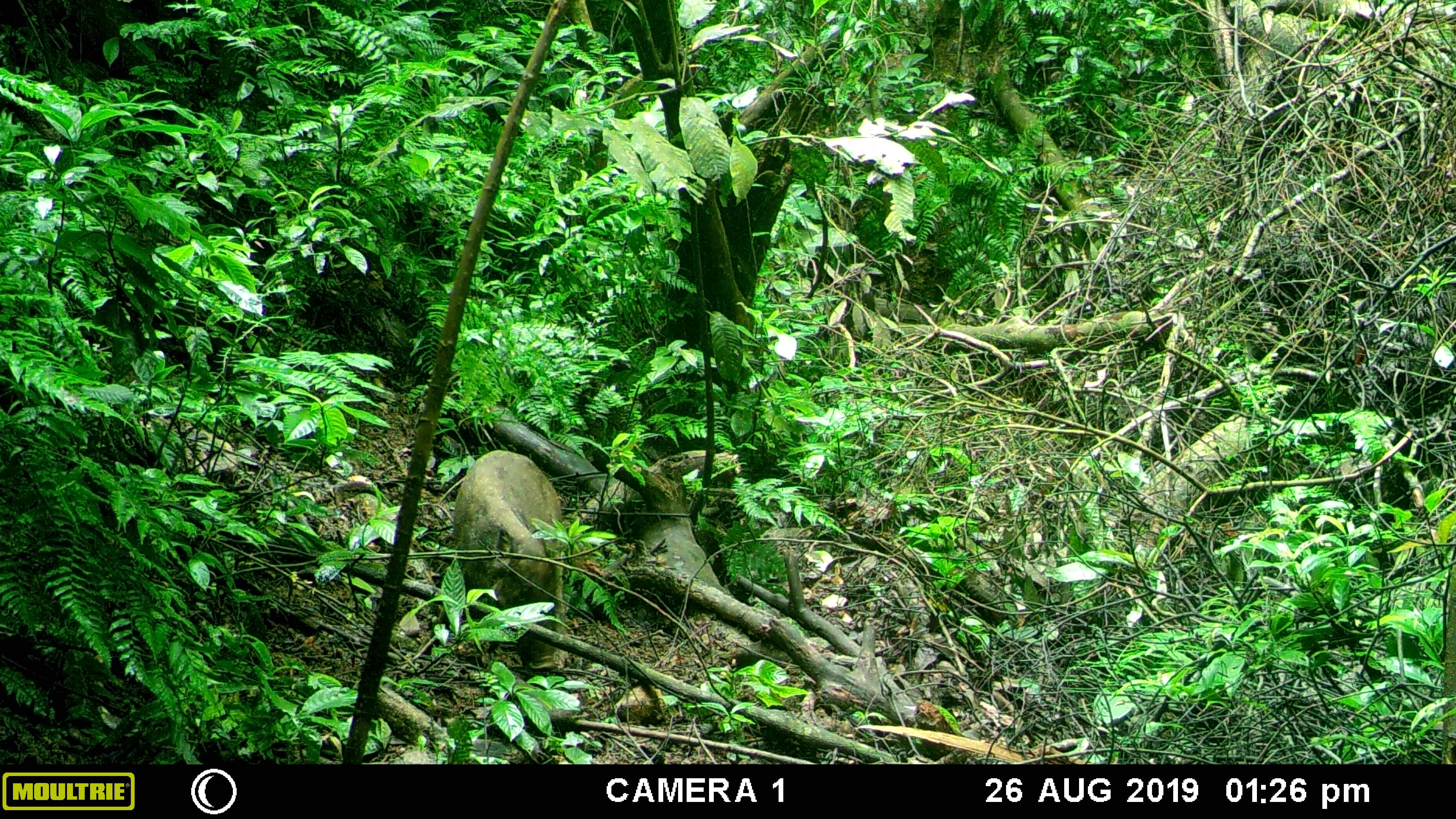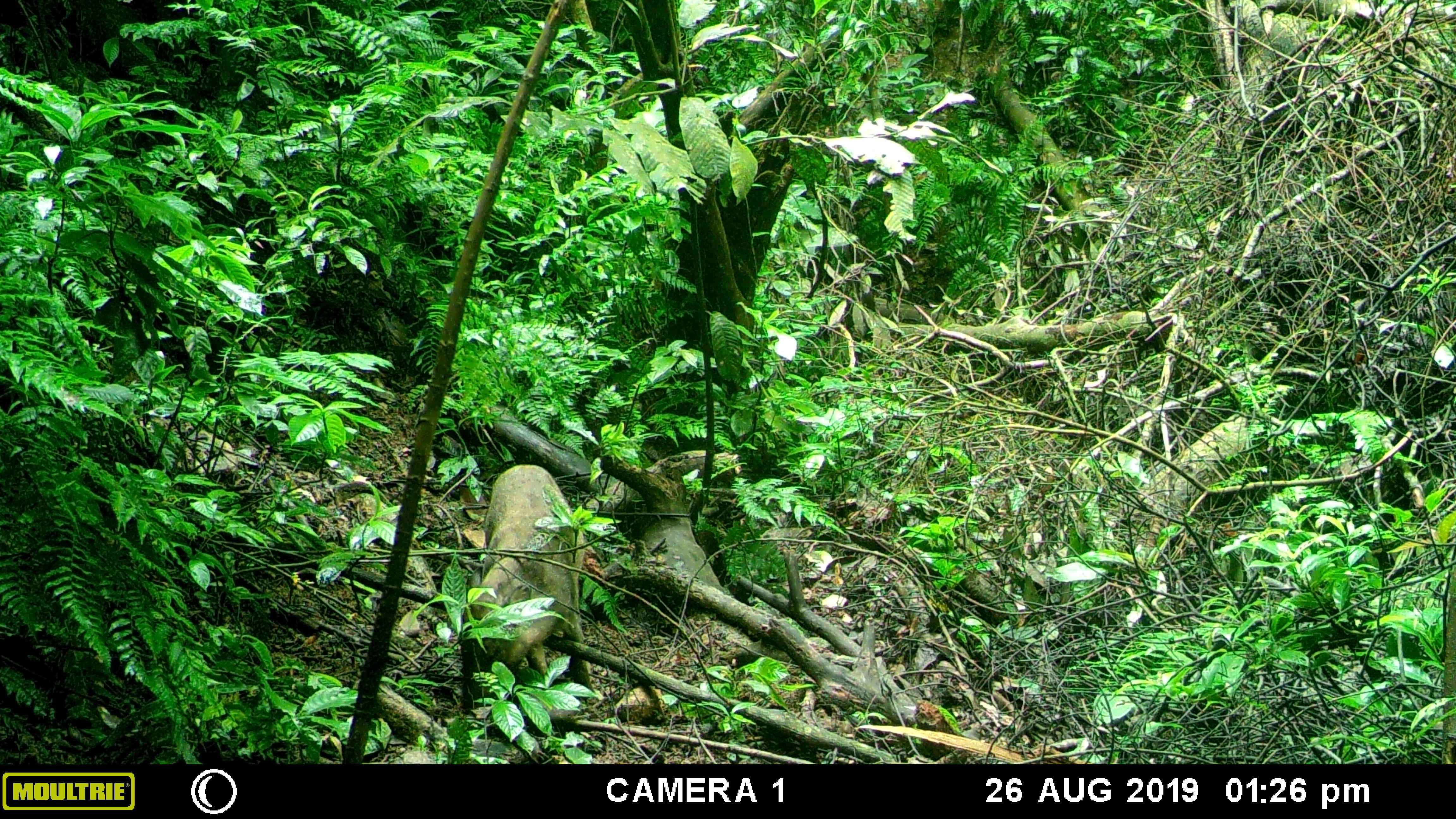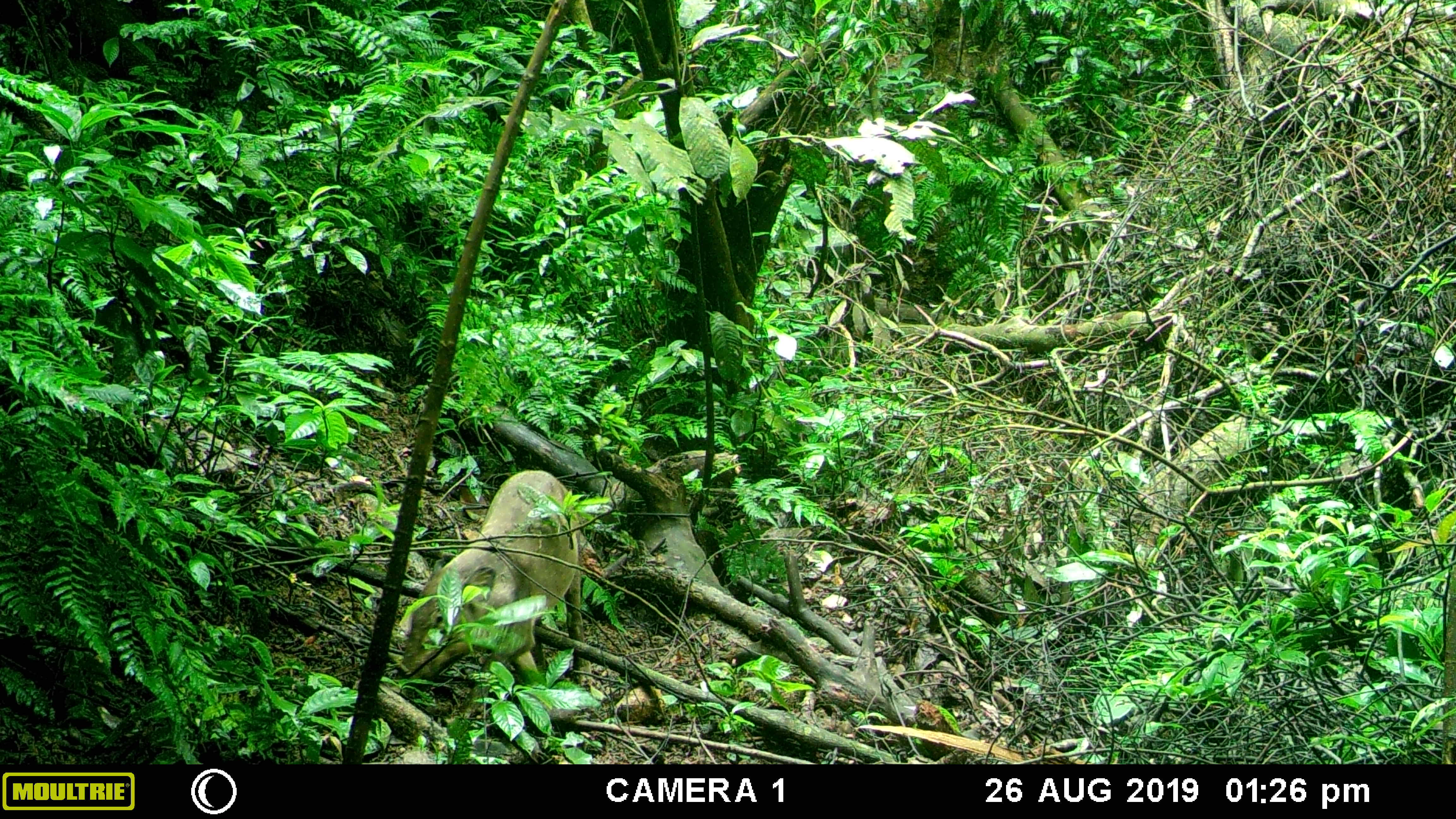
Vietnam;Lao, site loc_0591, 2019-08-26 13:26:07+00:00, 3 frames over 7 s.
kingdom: Animalia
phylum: Chordata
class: Mammalia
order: Artiodactyla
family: Suidae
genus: Sus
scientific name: Sus scrofa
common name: eurasian wild pig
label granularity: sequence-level